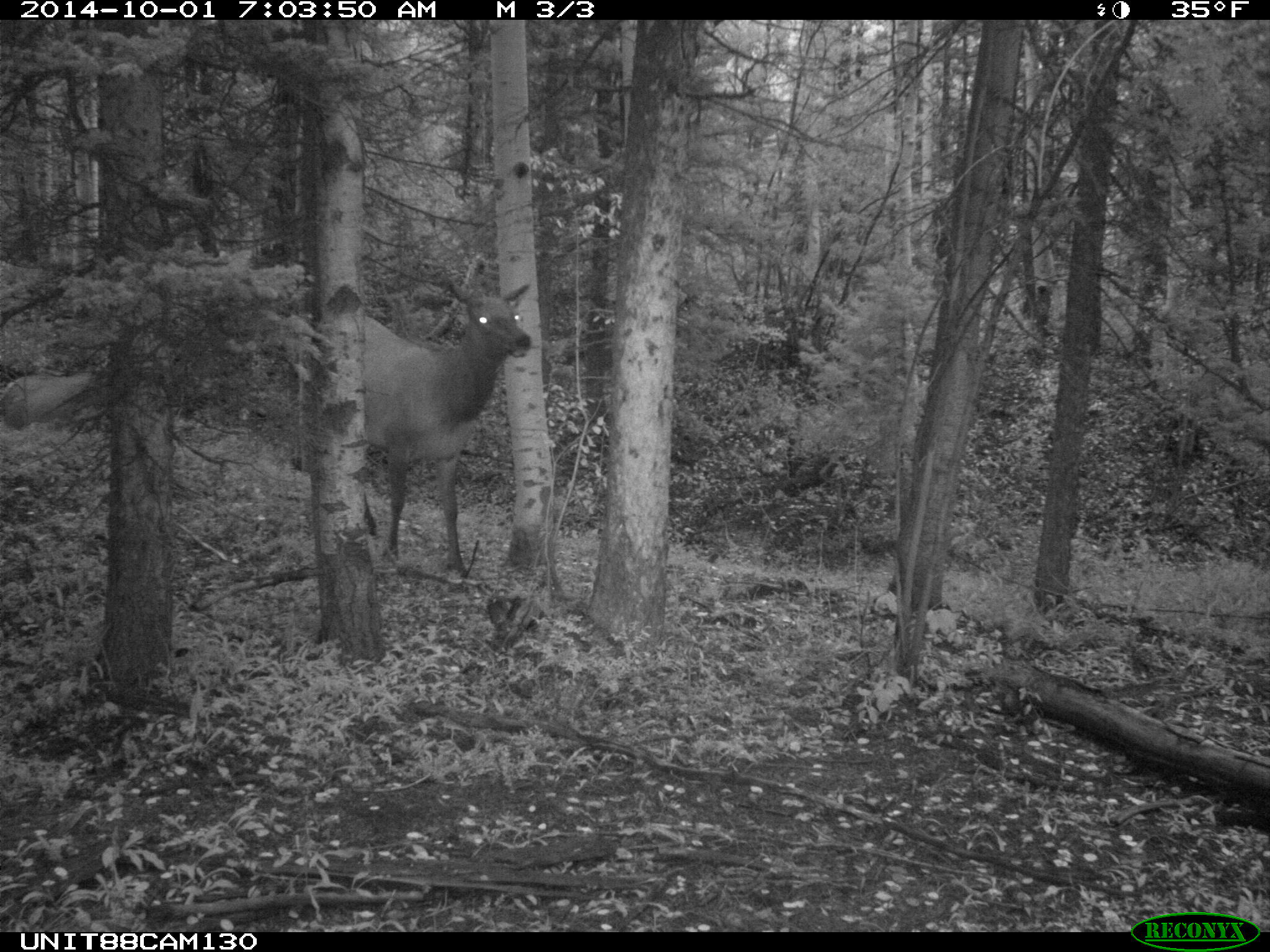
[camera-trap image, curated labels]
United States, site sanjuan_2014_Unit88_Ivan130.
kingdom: Animalia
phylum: Chordata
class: Mammalia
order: Artiodactyla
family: Cervidae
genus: Cervus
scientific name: Cervus elaphus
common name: red deer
Cervus elaphus (red deer).